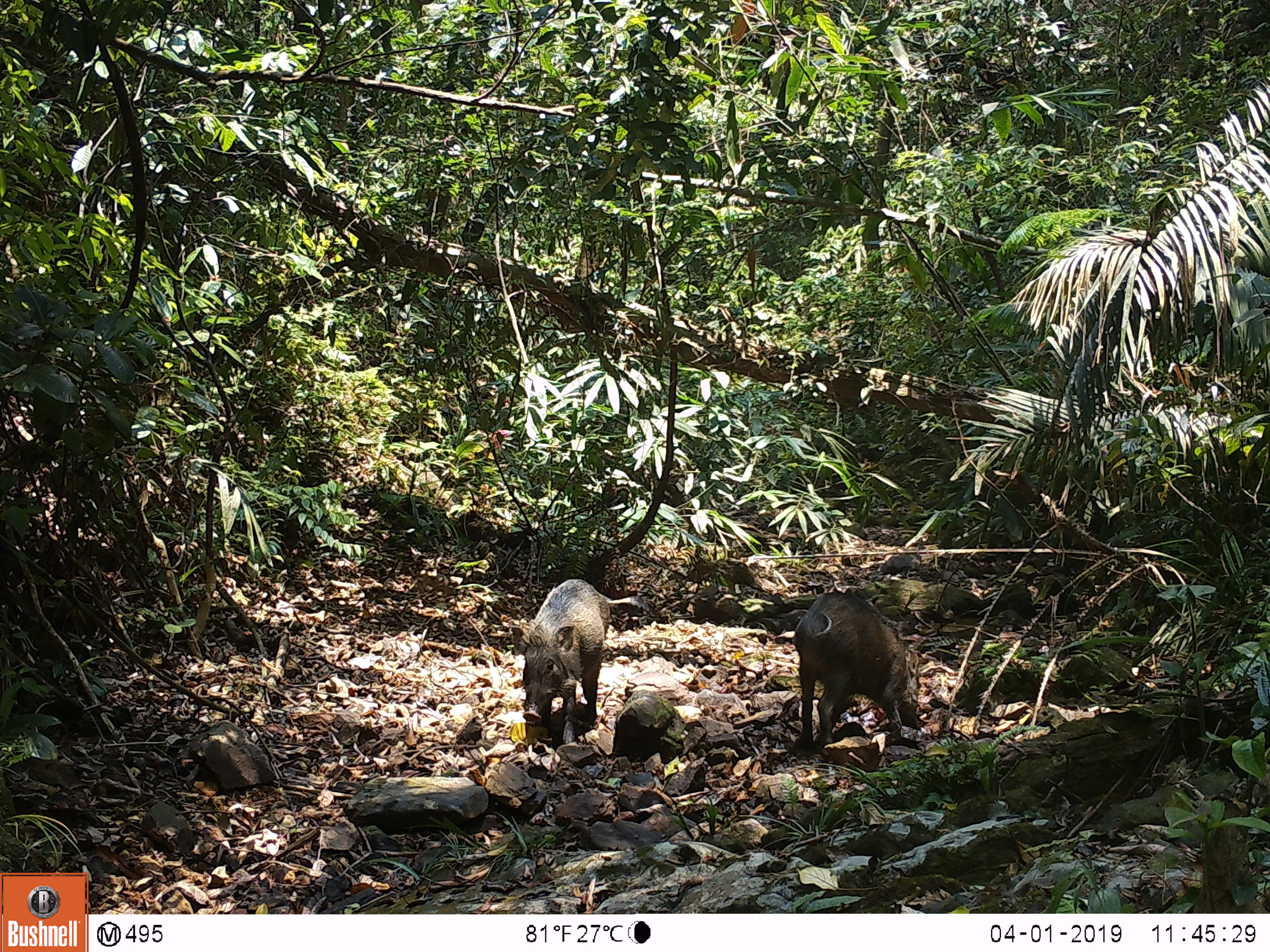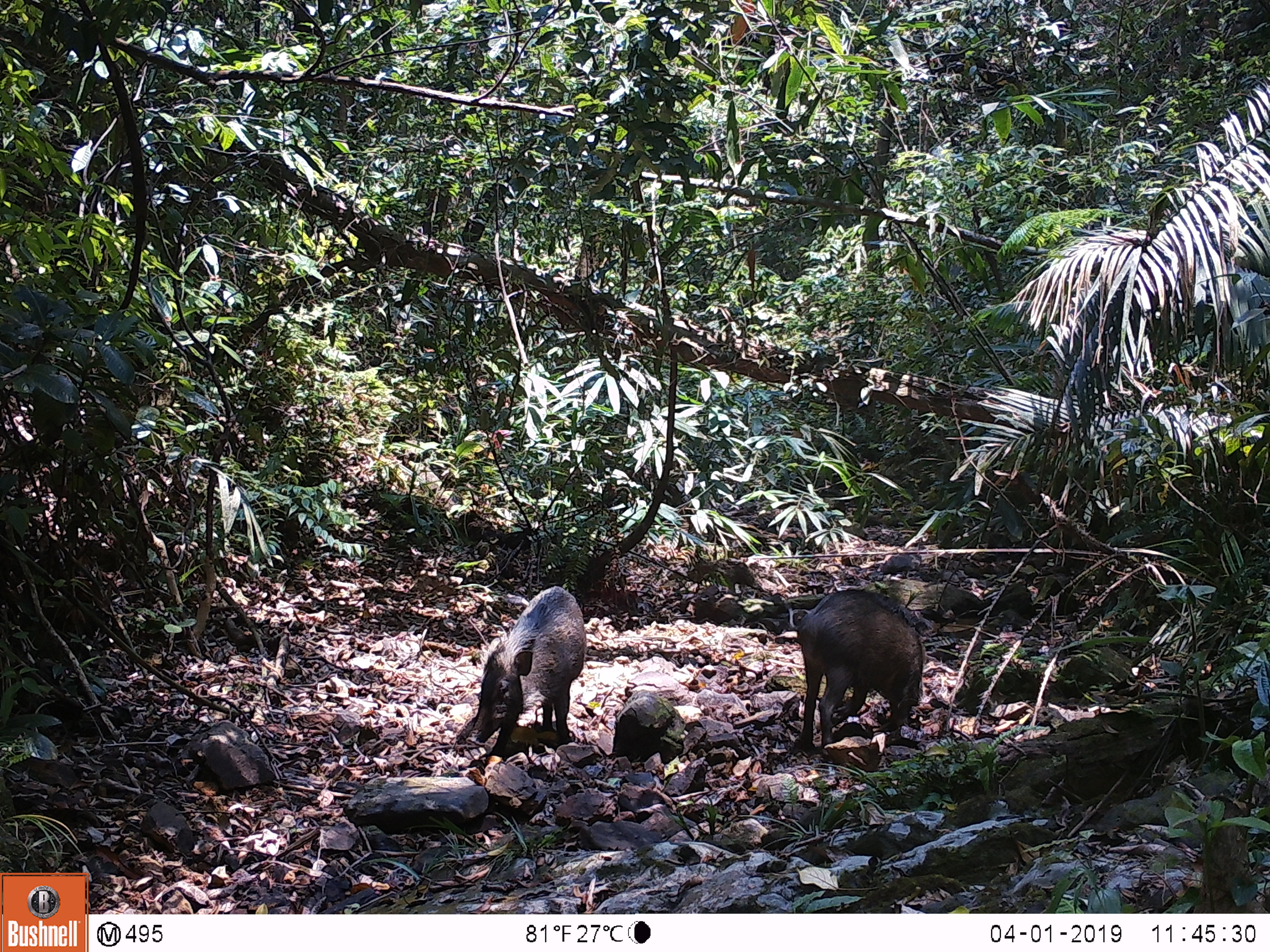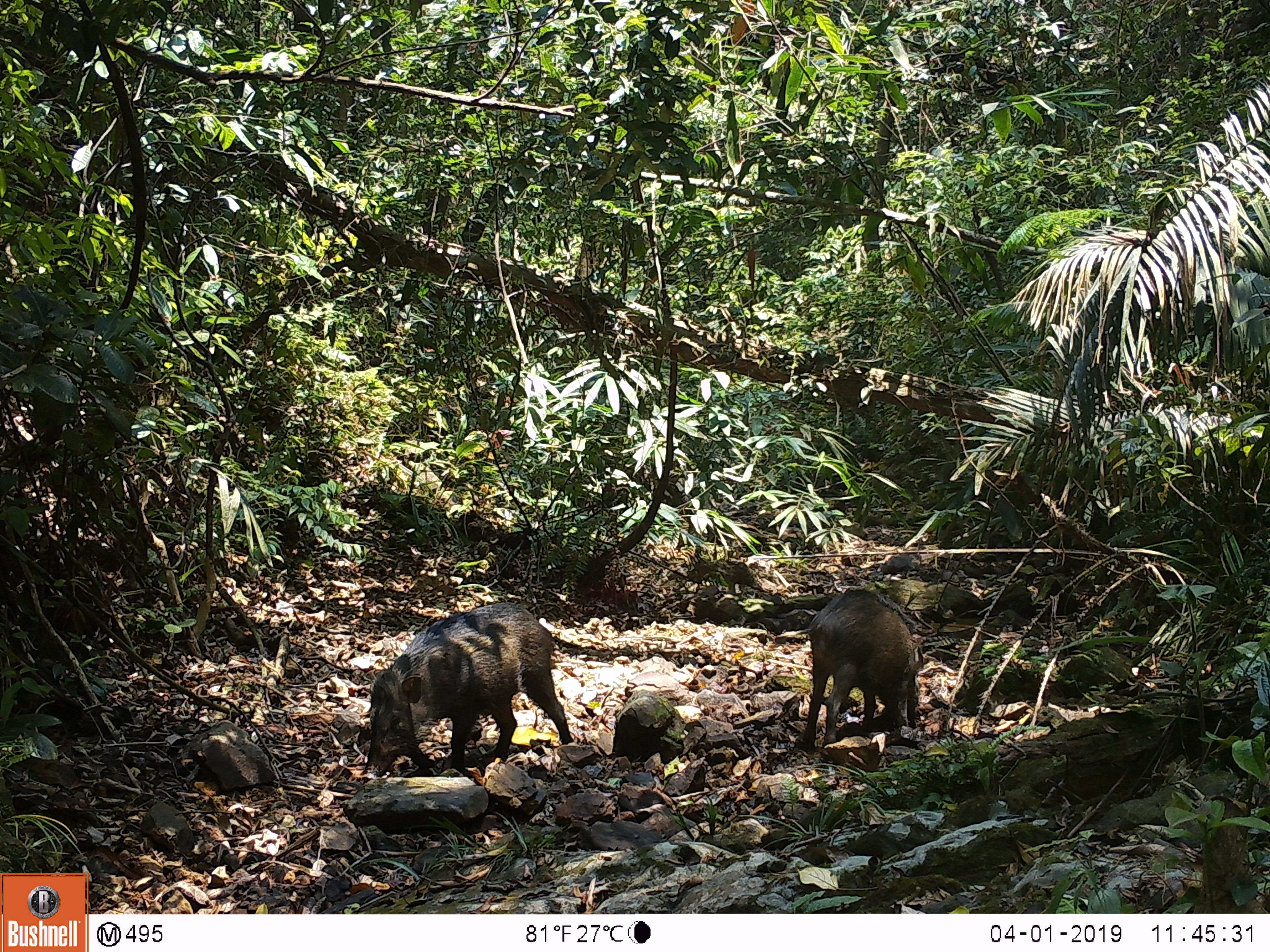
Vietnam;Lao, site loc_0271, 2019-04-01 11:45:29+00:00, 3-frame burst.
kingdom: Animalia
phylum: Chordata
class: Mammalia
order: Artiodactyla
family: Suidae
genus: Sus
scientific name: Sus scrofa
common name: eurasian wild pig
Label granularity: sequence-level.